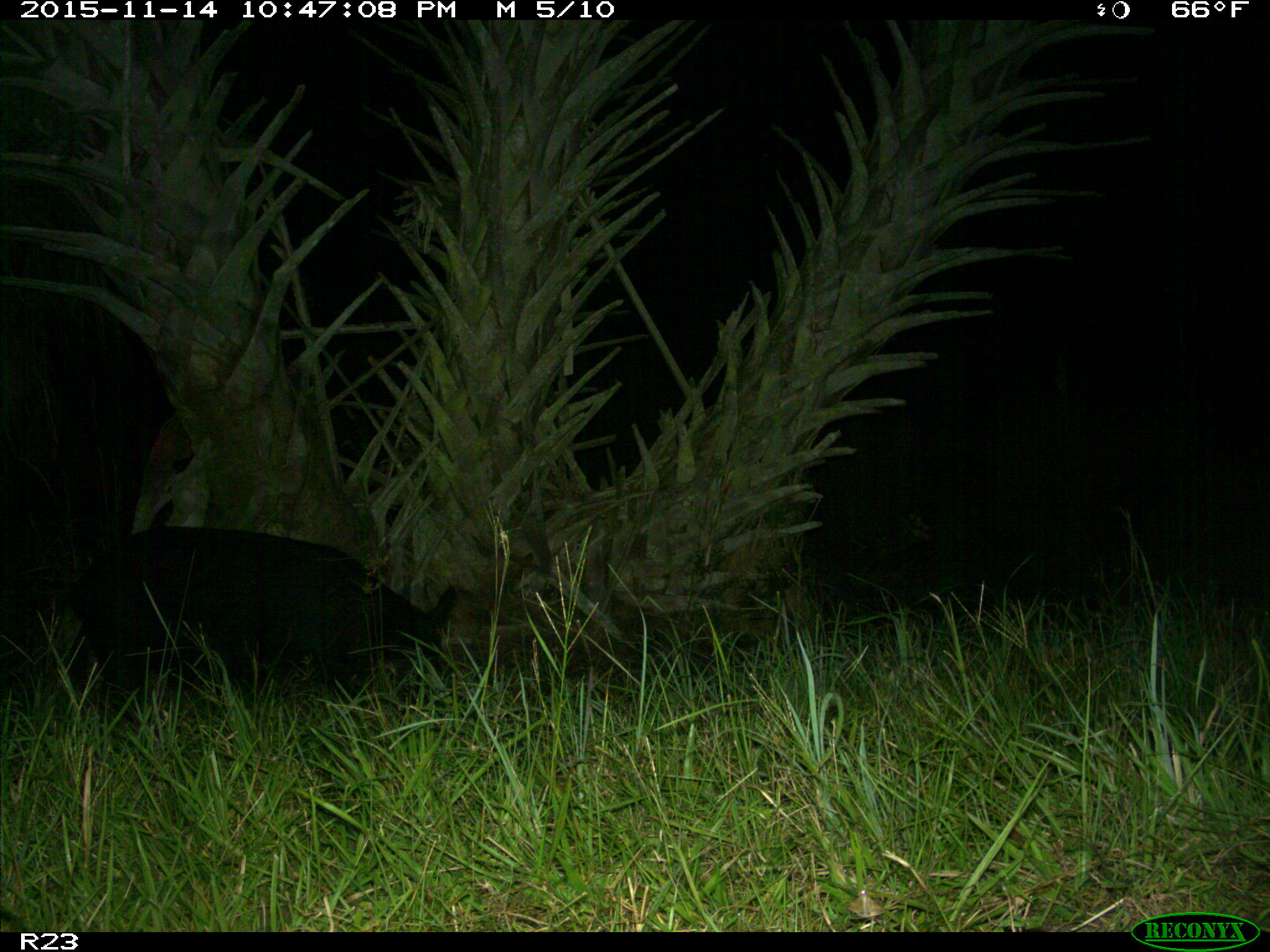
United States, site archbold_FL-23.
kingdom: Animalia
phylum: Chordata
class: Mammalia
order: Artiodactyla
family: Suidae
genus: Sus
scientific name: Sus scrofa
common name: wild boar